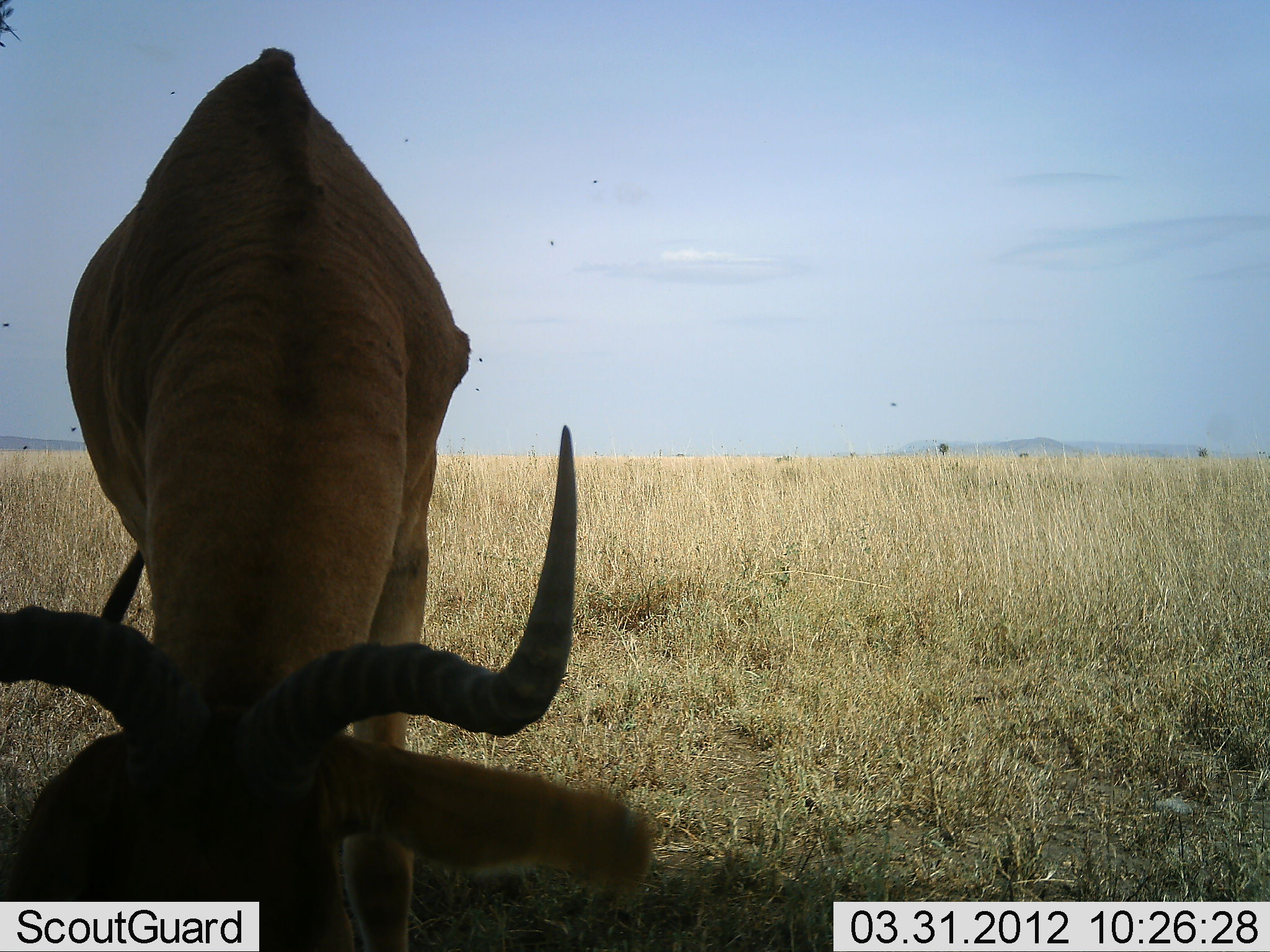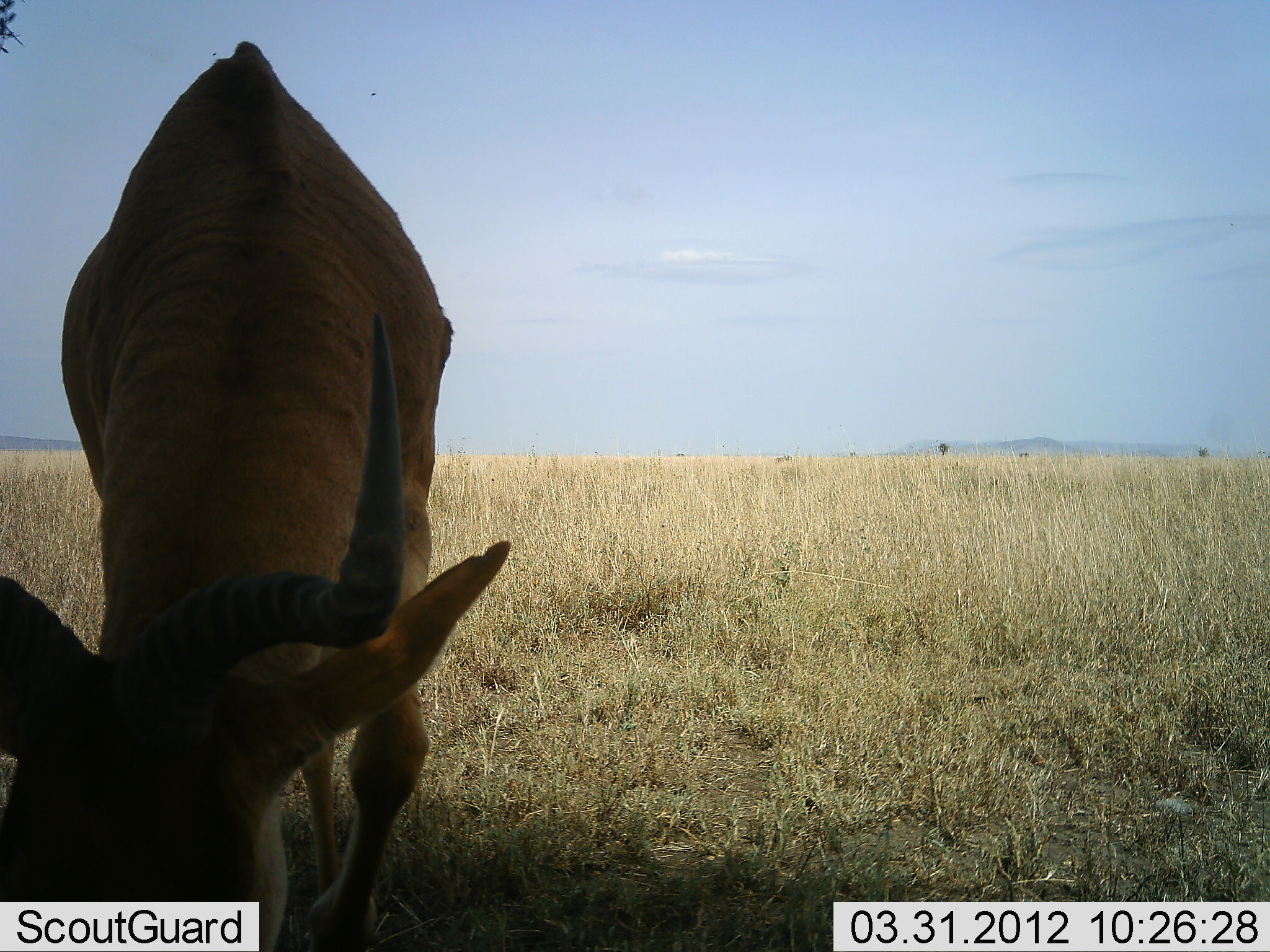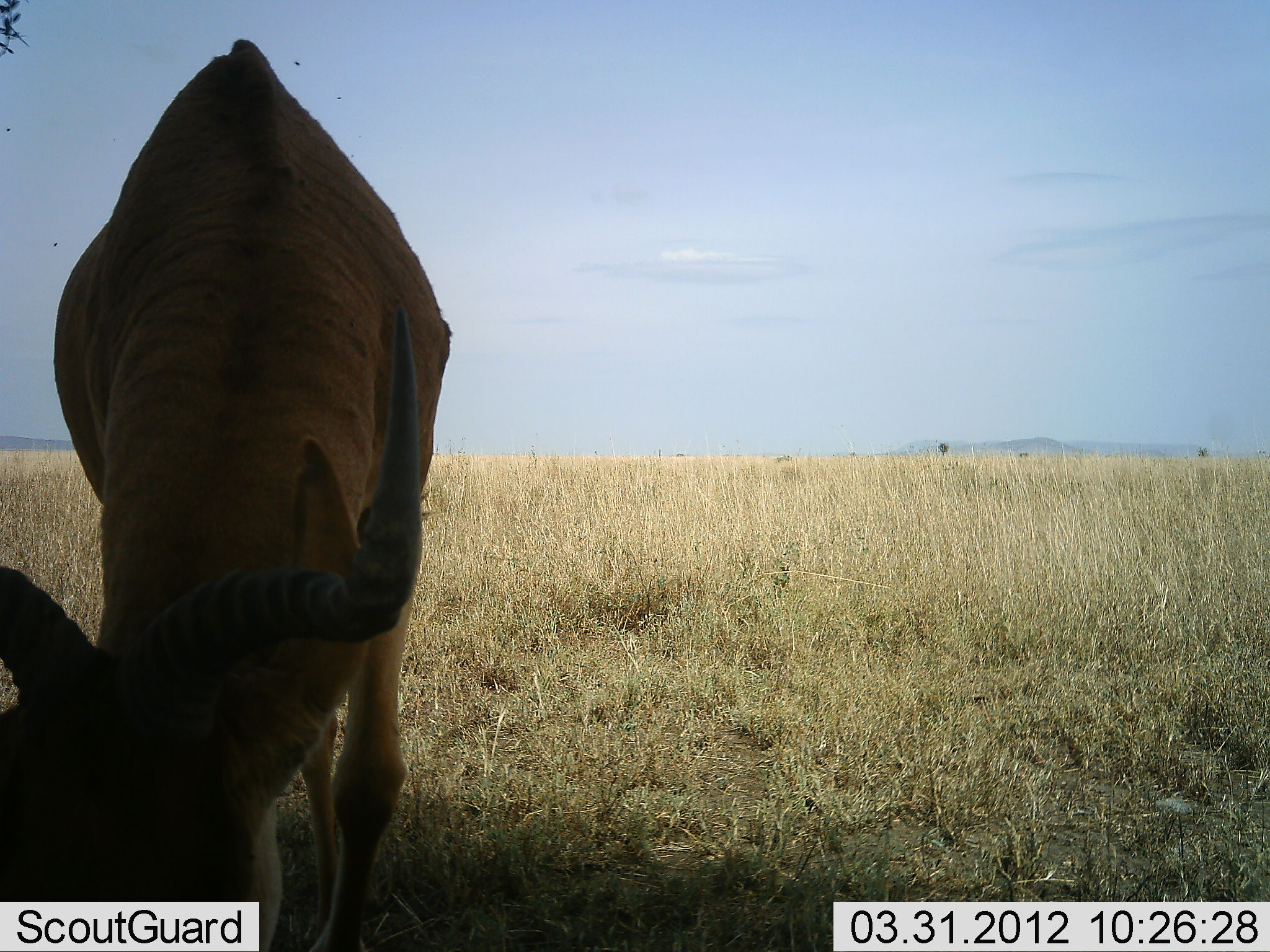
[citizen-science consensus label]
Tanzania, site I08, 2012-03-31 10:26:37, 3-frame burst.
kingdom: Animalia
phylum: Chordata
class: Mammalia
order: Artiodactyla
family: Bovidae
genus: Alcelaphus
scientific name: Alcelaphus buselaphus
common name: hartebeest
Hartebeest (Alcelaphus buselaphus), count 1. Behavior (volunteer vote fractions): standing 21%, resting 0%, moving 0%, interacting 0%. Young present (vote fraction): 0%. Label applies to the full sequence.